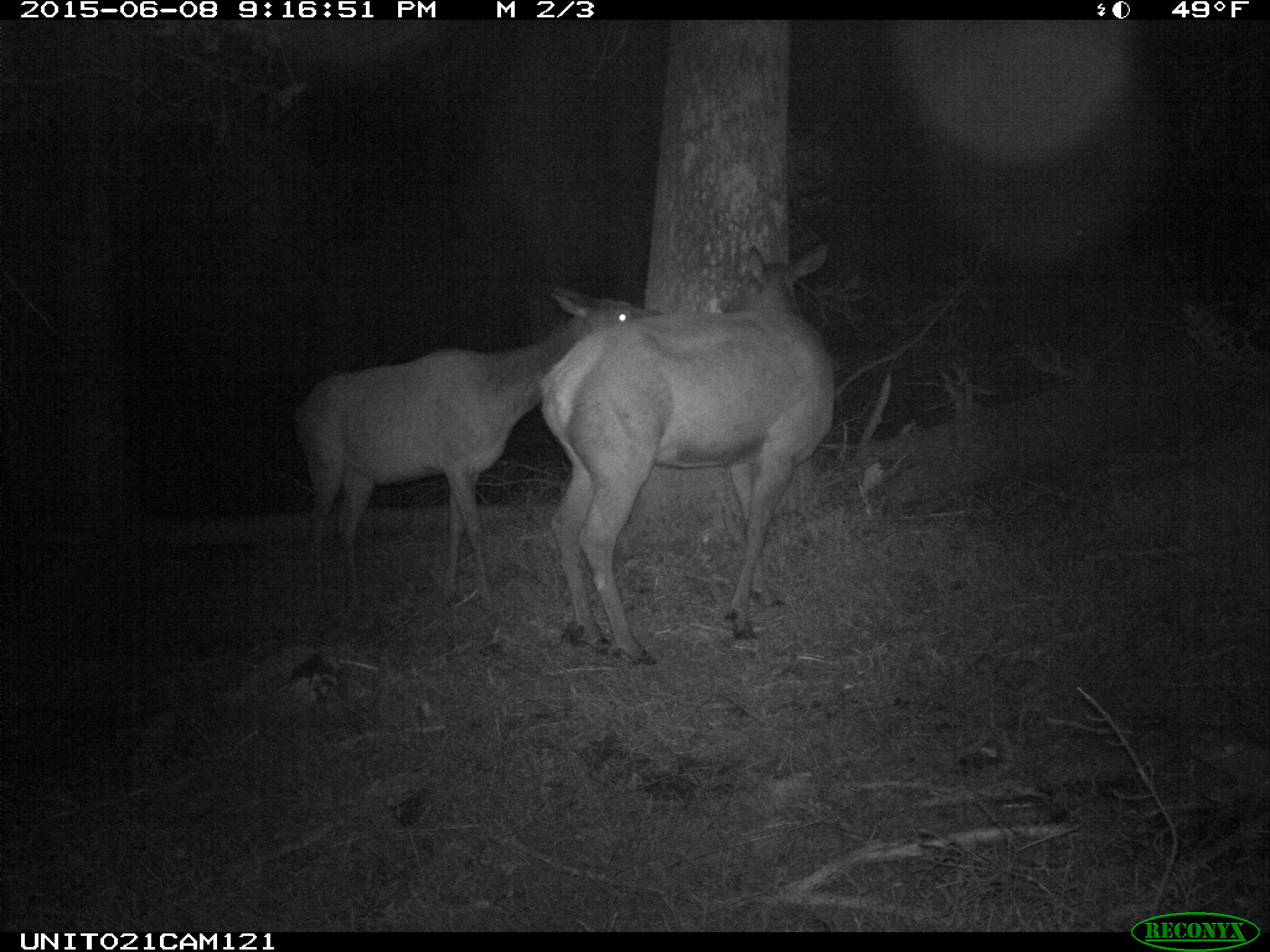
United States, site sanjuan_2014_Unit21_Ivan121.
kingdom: Animalia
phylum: Chordata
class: Mammalia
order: Artiodactyla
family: Cervidae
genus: Cervus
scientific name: Cervus elaphus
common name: red deer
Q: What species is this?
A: Cervus elaphus (red deer).